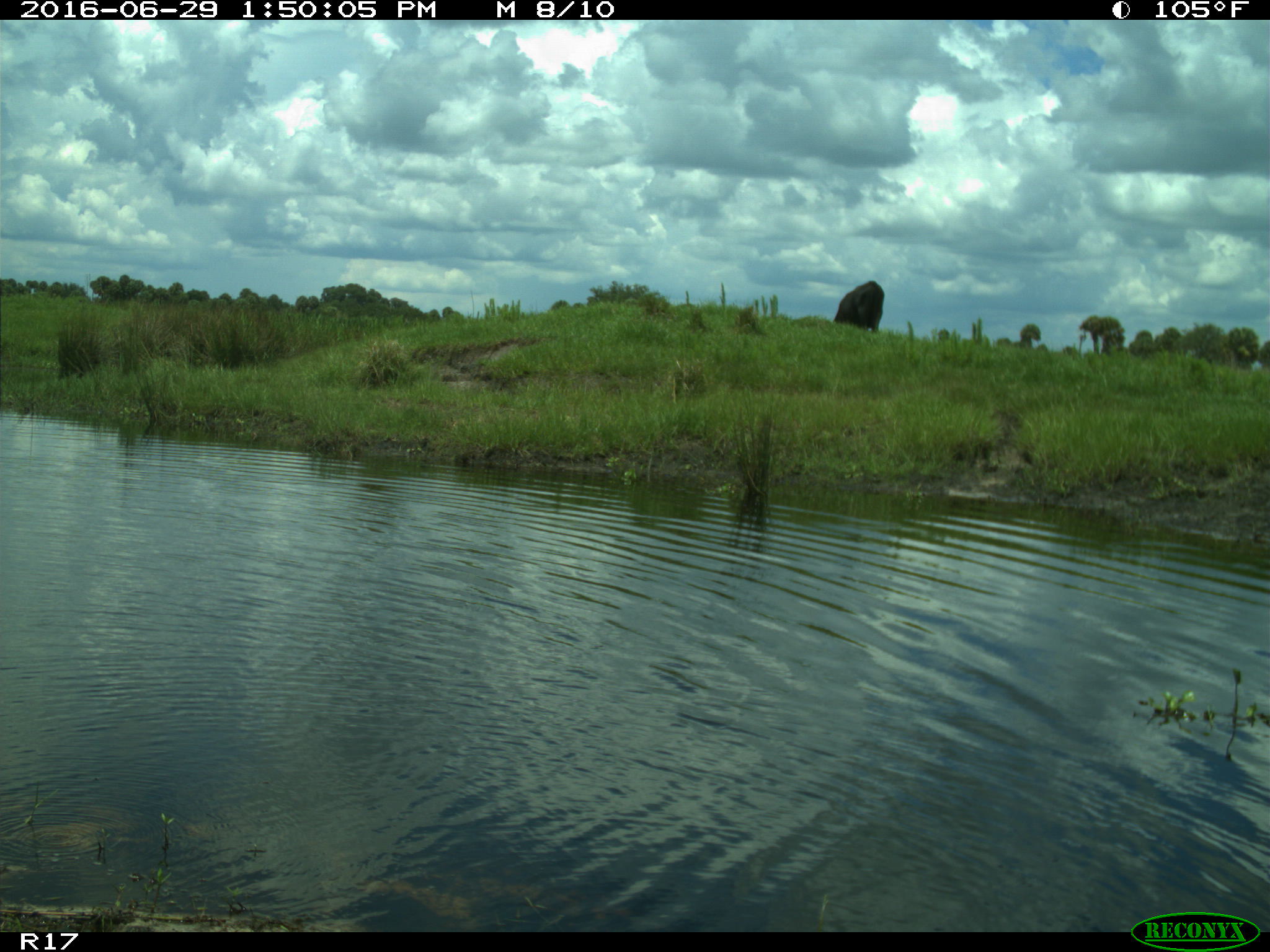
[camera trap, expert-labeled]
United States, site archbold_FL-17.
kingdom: Animalia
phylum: Chordata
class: Mammalia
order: Artiodactyla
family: Bovidae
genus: Bos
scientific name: Bos taurus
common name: domestic cow